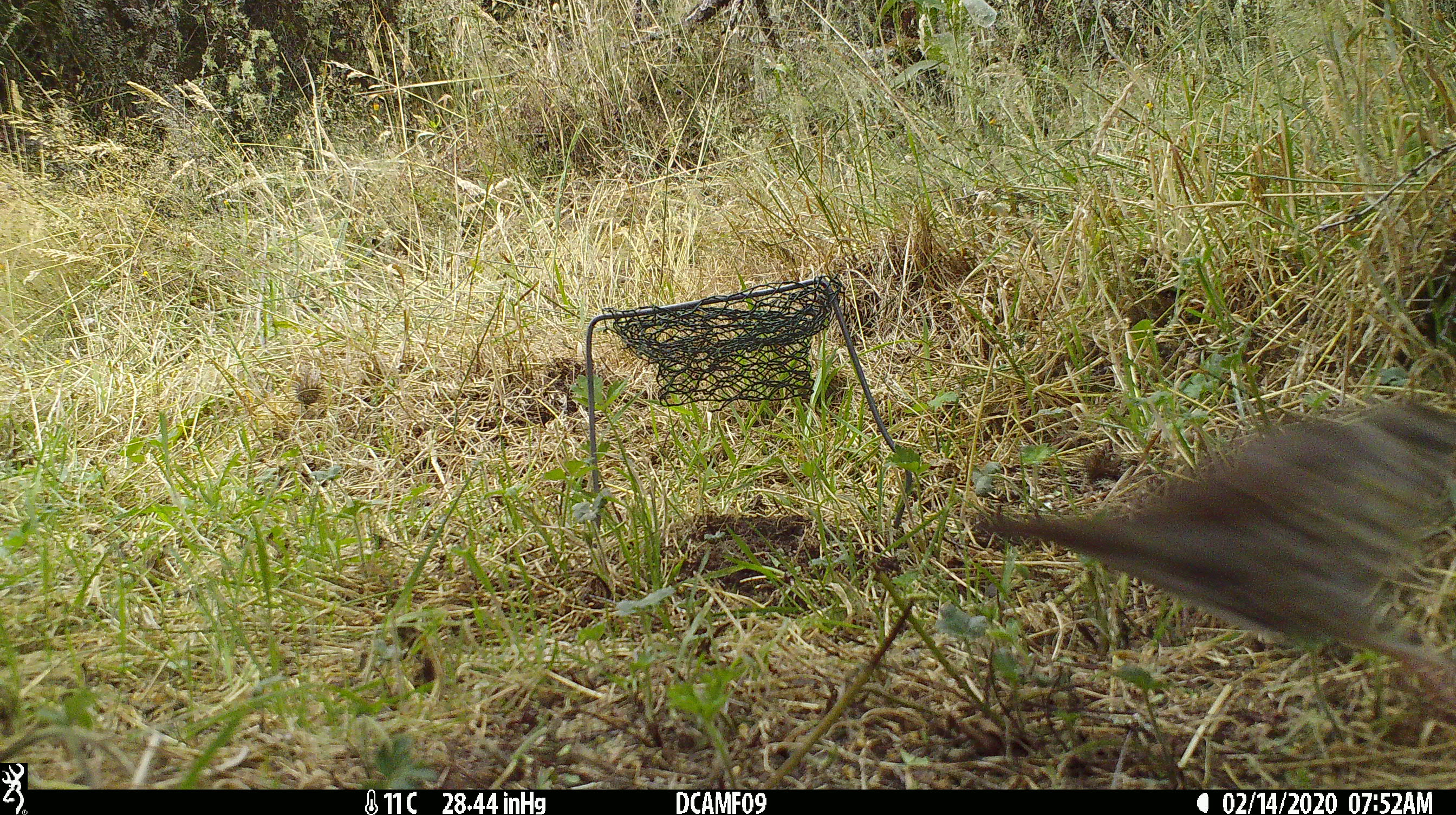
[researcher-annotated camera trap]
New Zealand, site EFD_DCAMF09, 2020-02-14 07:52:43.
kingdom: Animalia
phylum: Chordata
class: Aves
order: Passeriformes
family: Turdidae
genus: Turdus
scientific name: Turdus philomelos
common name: song thrush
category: thrush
Thrush (song thrush) (Turdus philomelos).